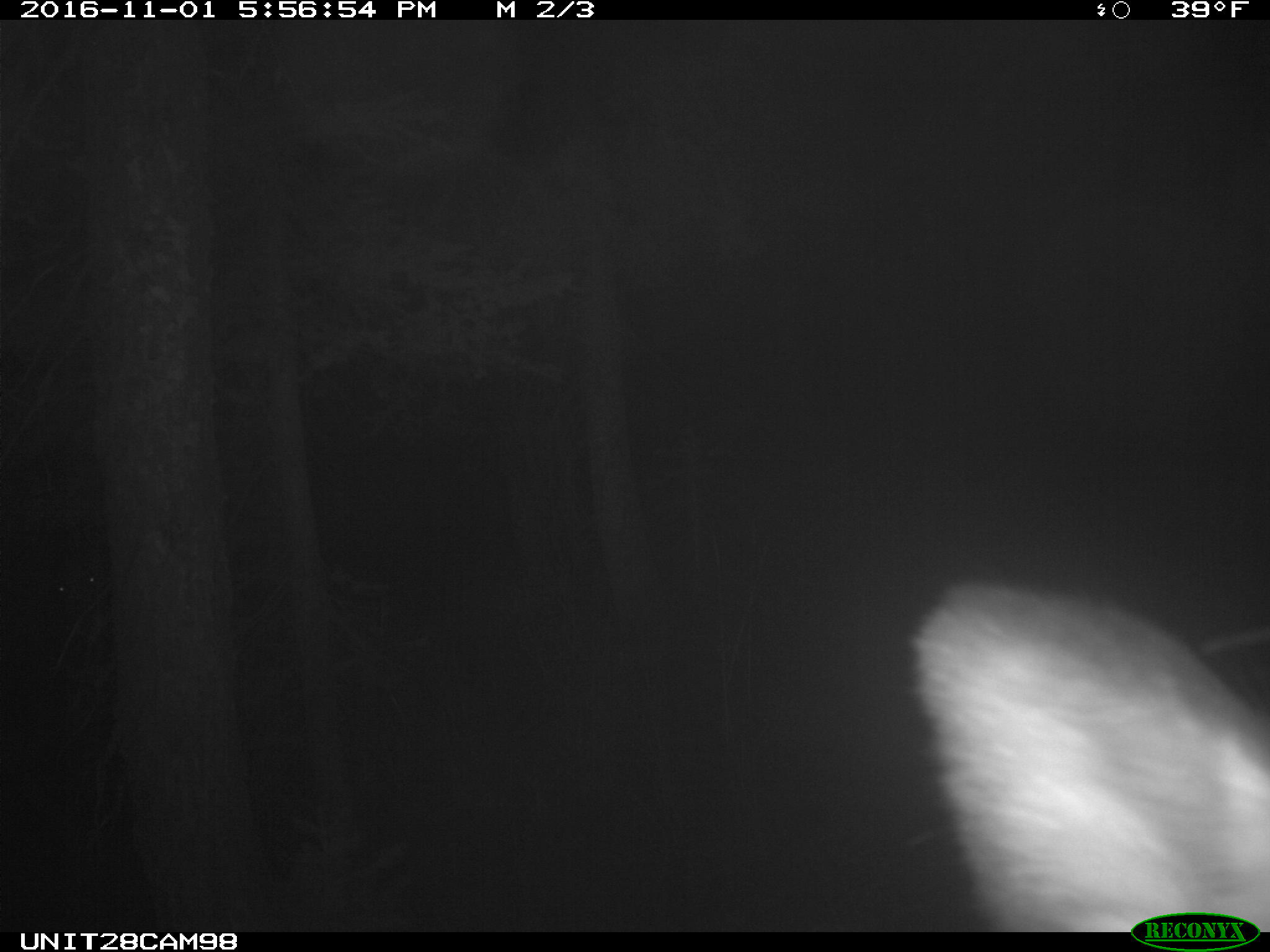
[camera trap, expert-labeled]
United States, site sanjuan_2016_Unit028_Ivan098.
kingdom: Animalia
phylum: Chordata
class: Mammalia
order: Artiodactyla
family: Cervidae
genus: Cervus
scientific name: Cervus elaphus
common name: red deer